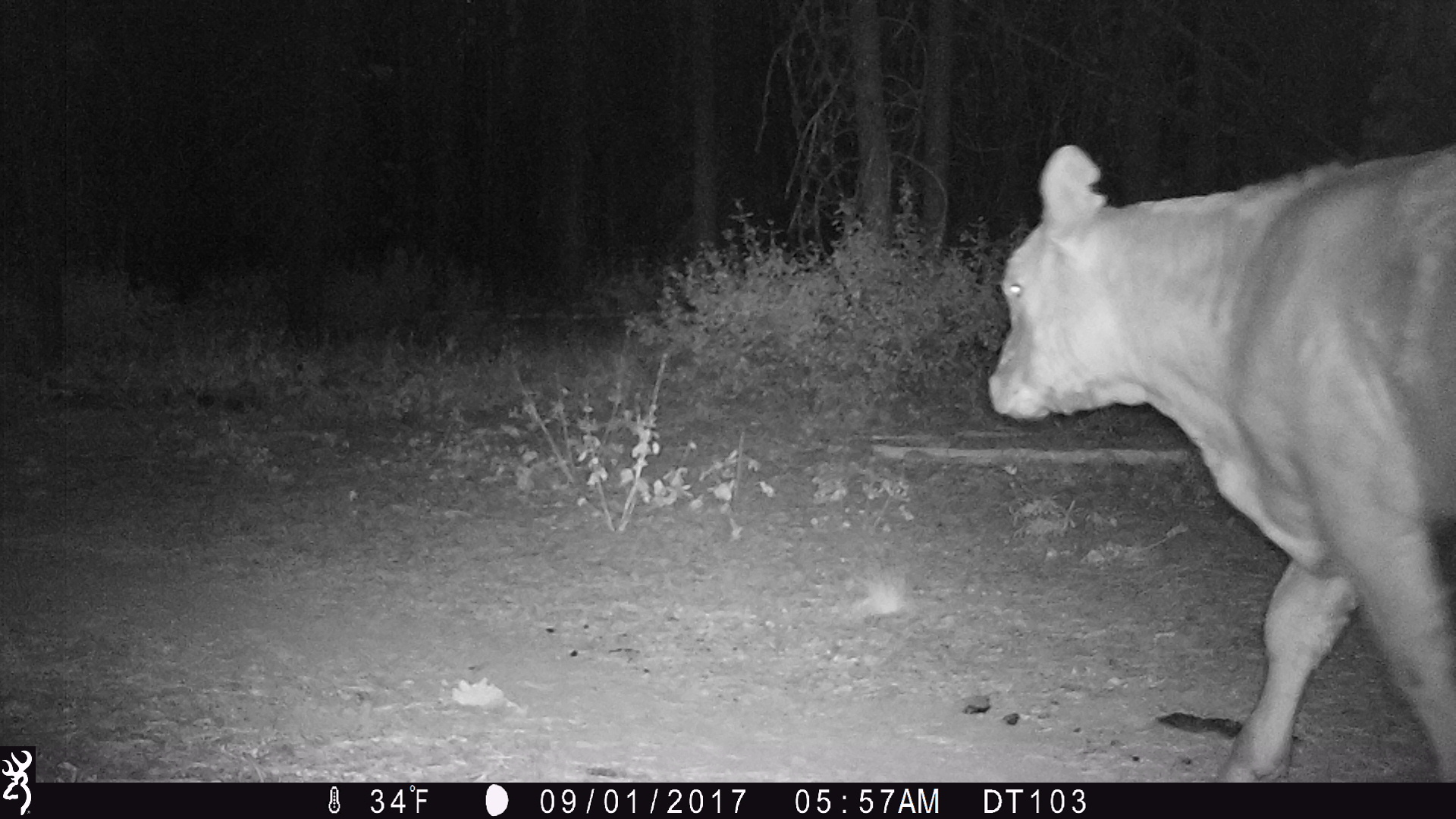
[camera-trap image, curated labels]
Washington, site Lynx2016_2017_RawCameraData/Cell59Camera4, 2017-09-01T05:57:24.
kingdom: Animalia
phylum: Chordata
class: Mammalia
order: Artiodactyla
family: Bovidae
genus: Bos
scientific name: Bos taurus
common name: domestic cattle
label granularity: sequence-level